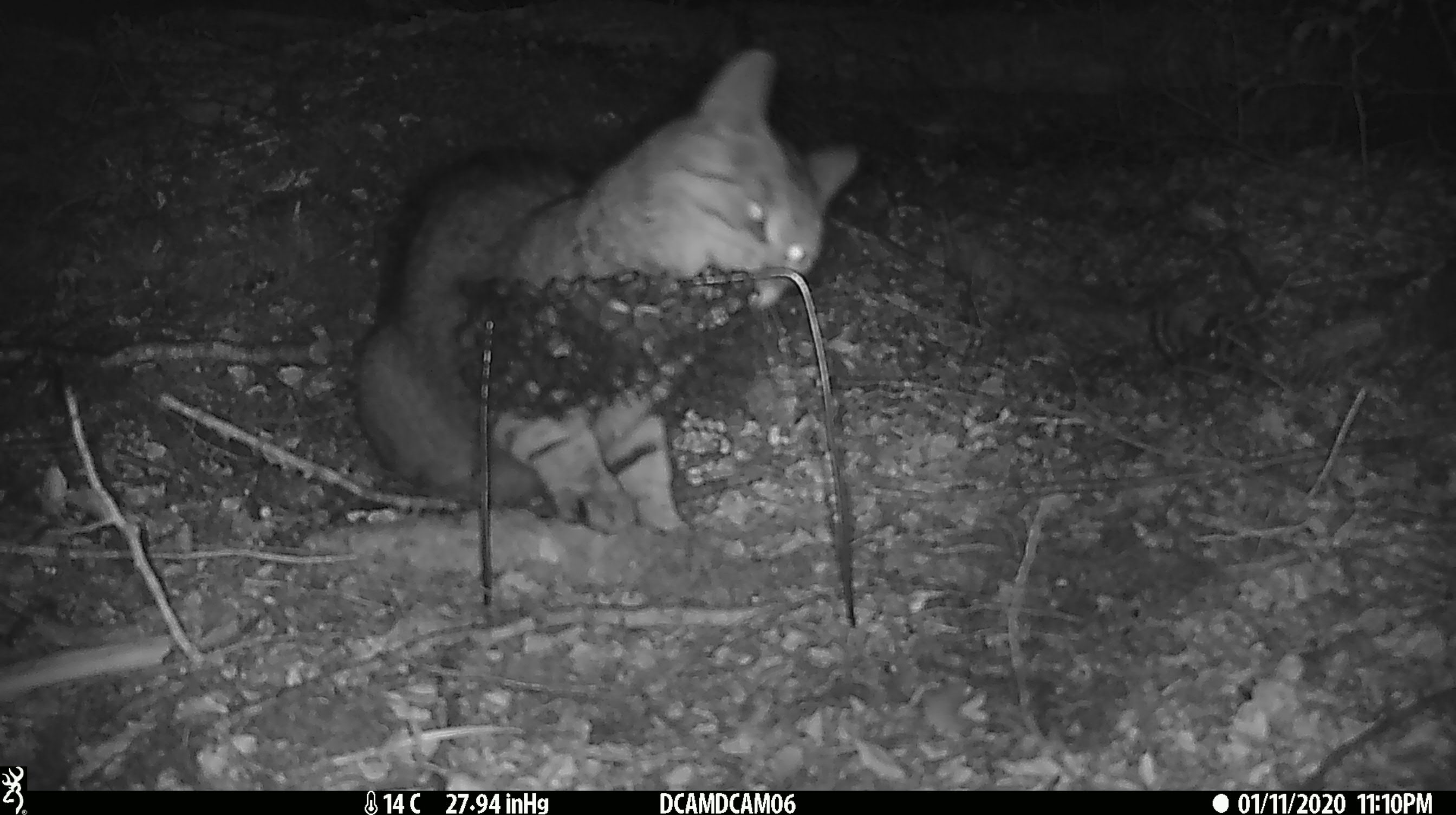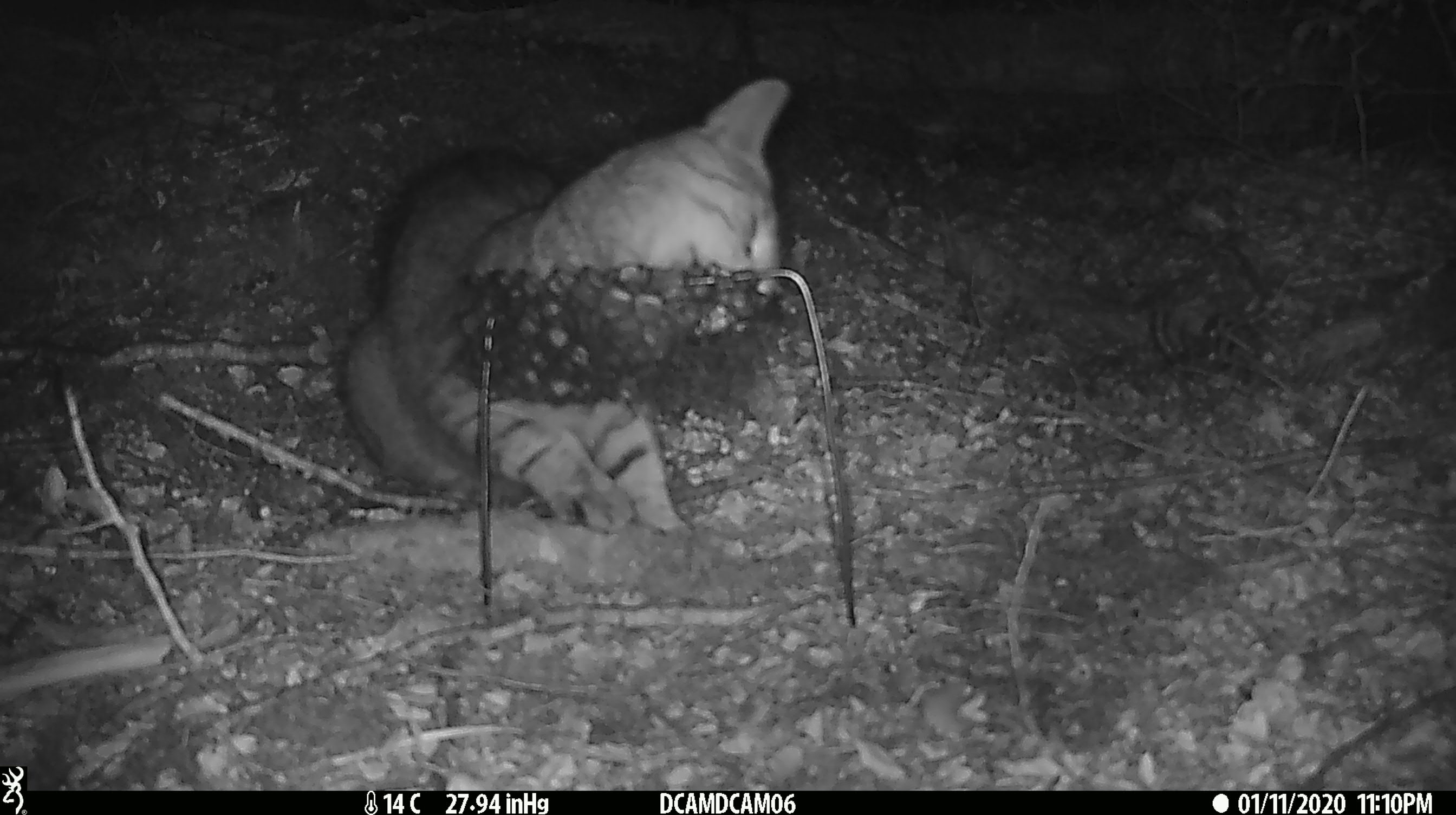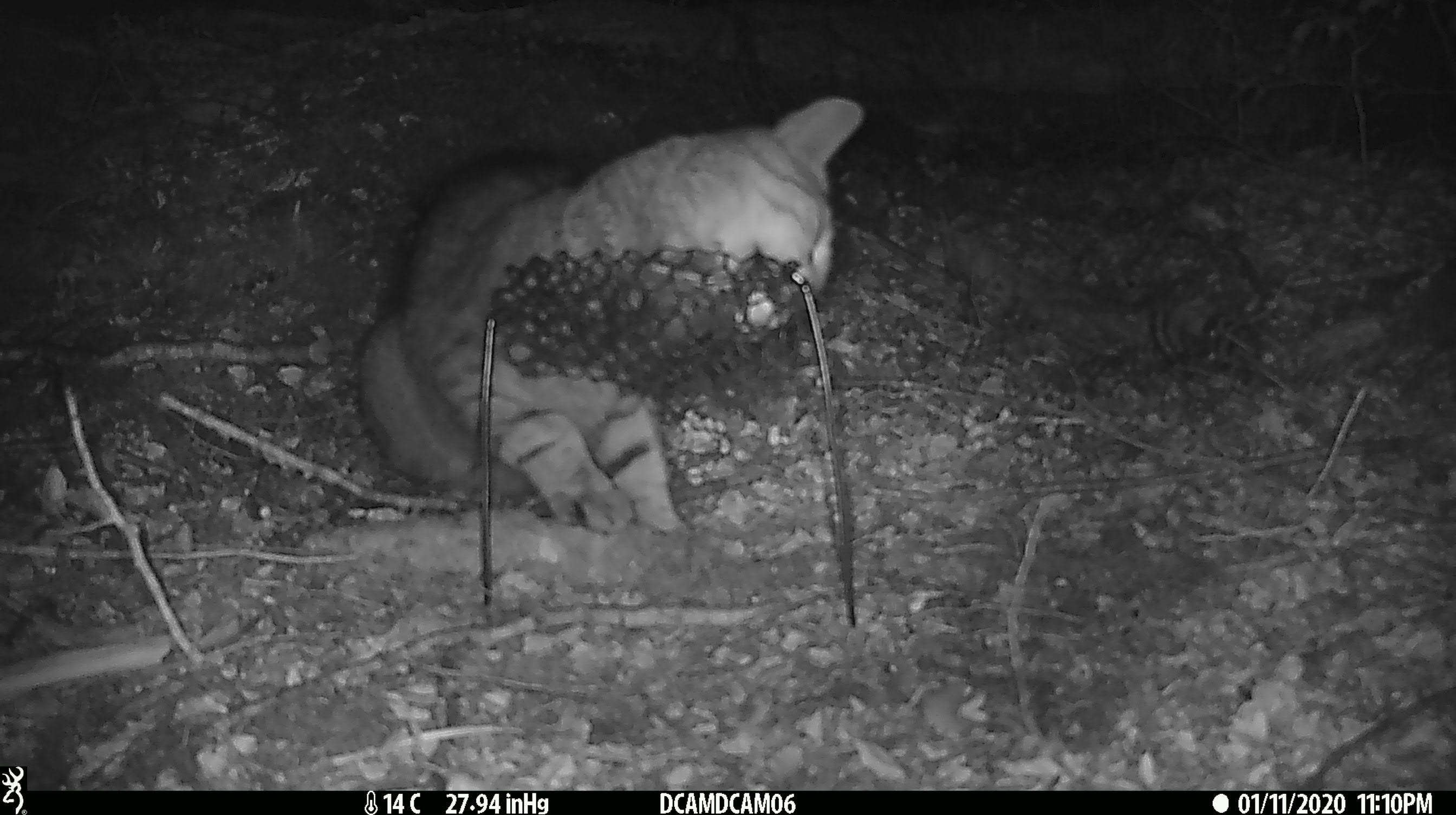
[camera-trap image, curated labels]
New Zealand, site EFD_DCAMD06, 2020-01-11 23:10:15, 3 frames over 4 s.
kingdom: Animalia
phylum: Chordata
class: Mammalia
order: Carnivora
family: Felidae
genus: Felis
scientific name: Felis catus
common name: domestic cat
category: cat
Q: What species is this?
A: Cat (domestic cat) (Felis catus).